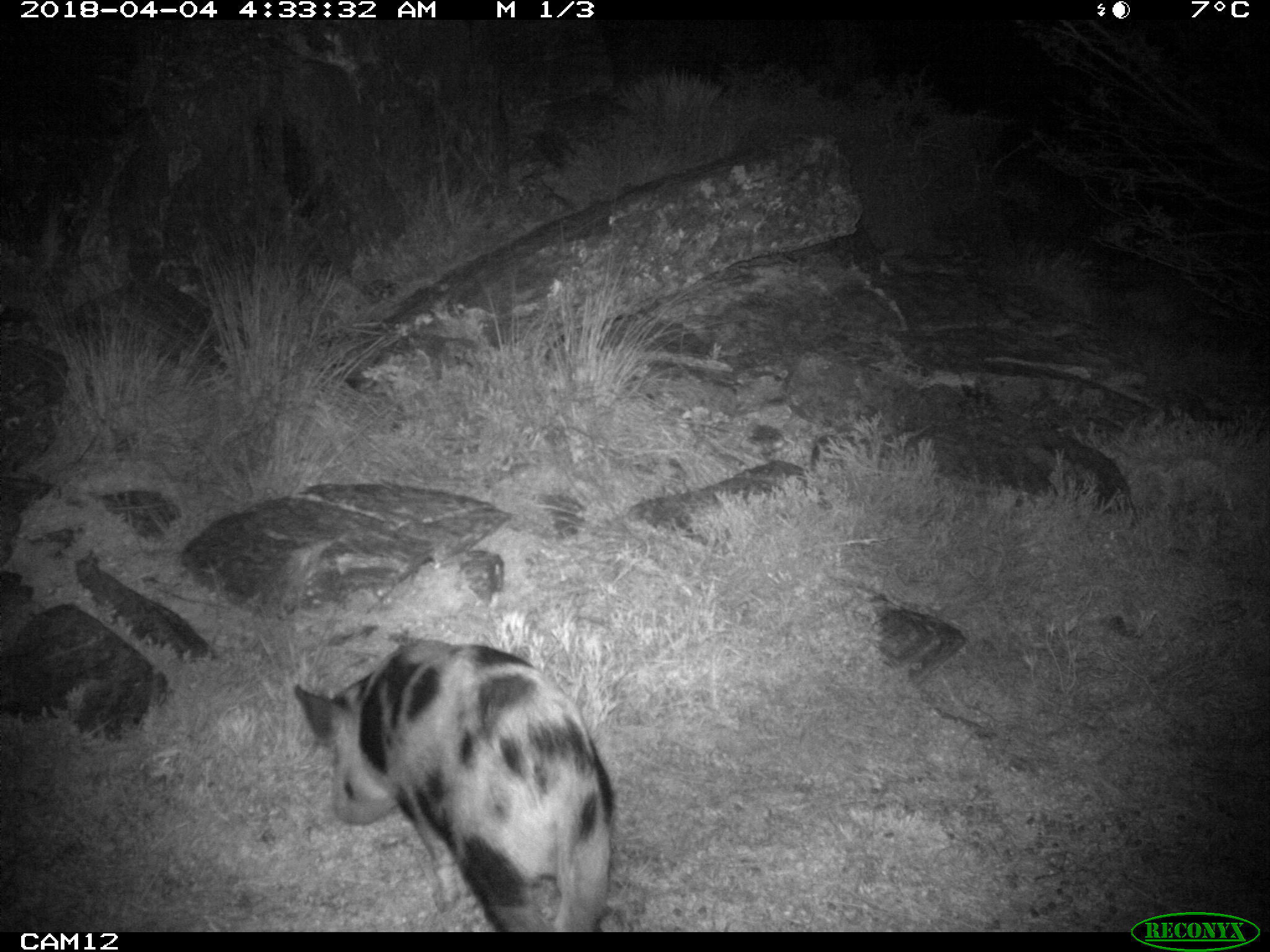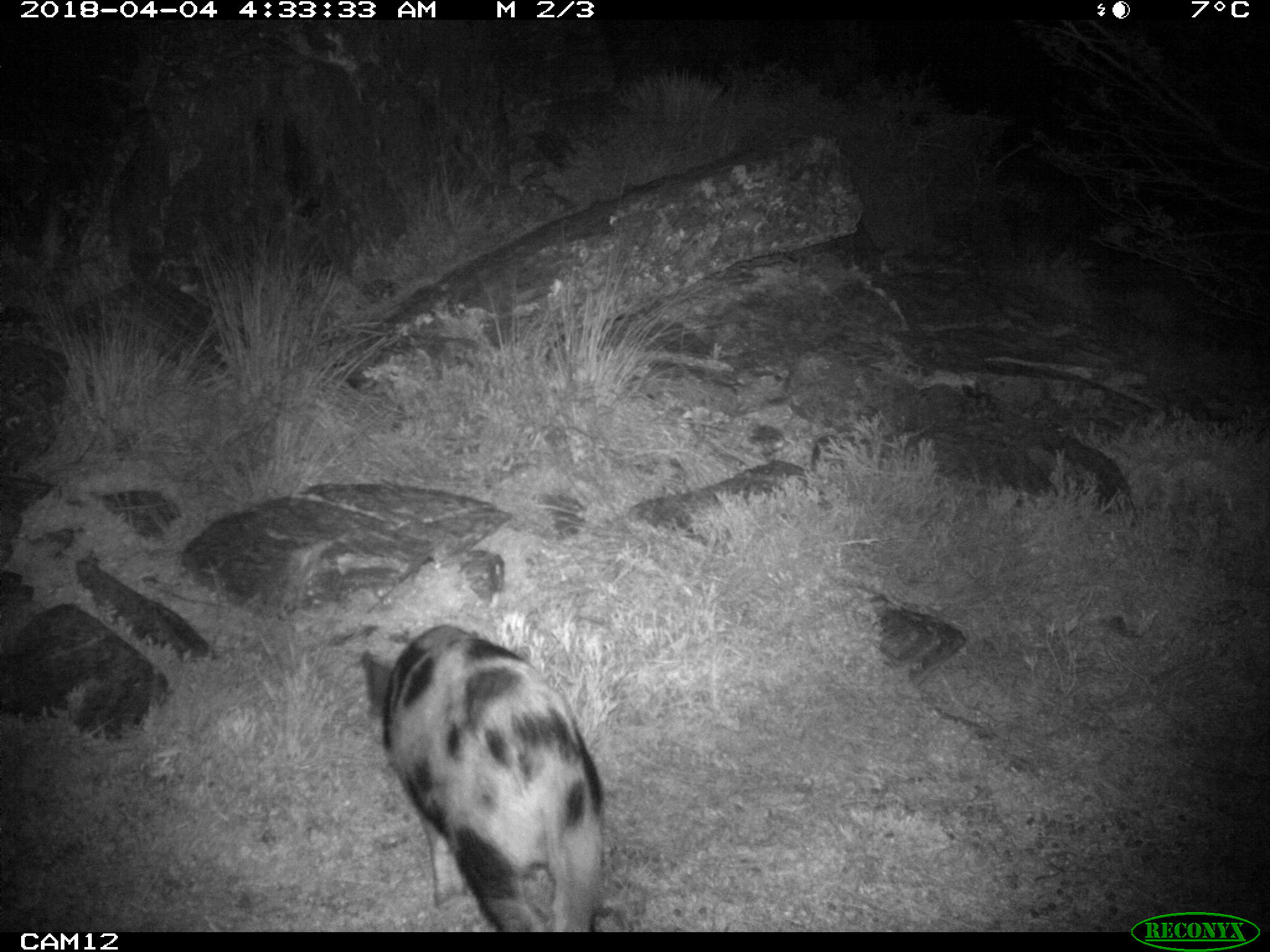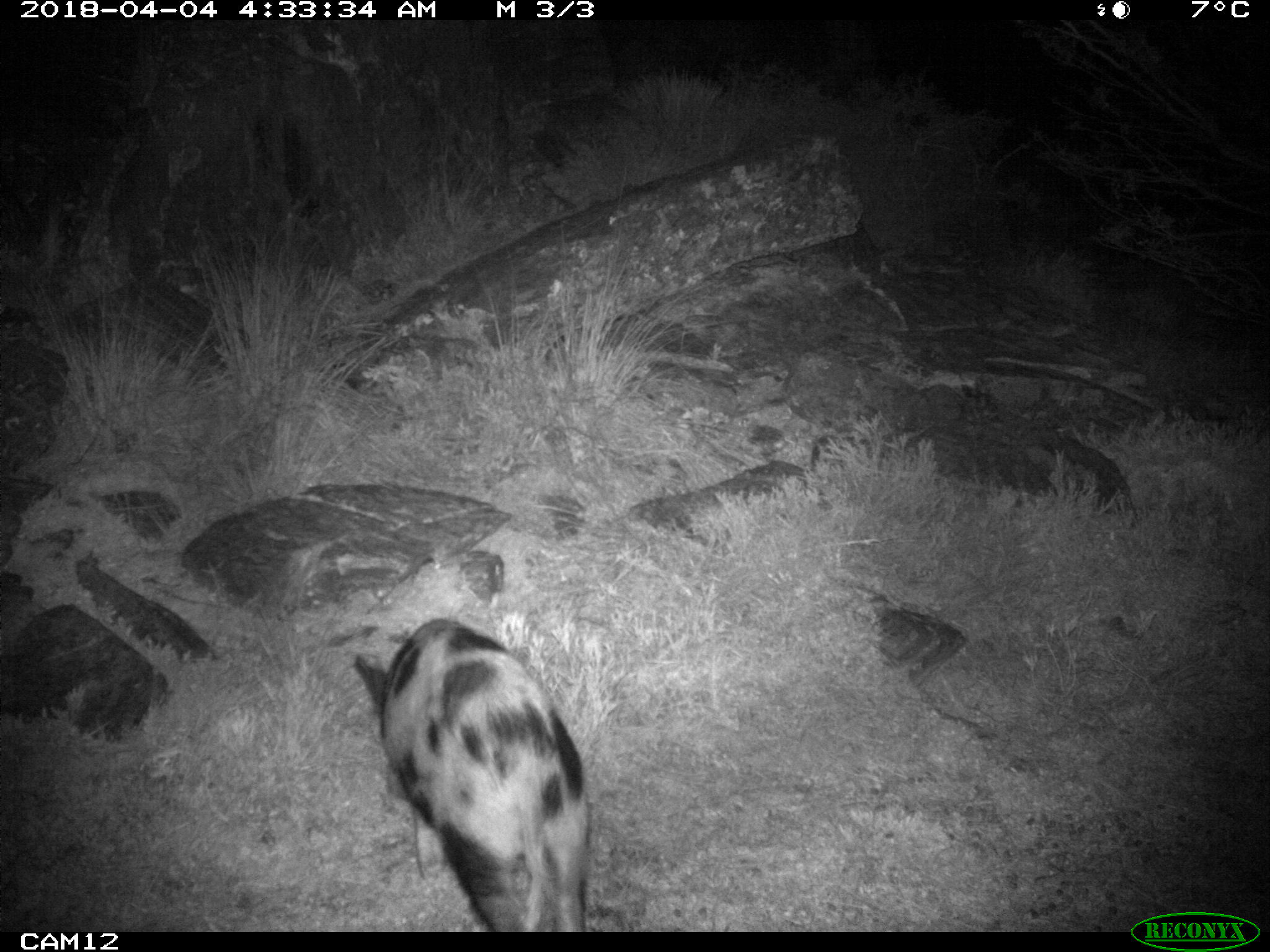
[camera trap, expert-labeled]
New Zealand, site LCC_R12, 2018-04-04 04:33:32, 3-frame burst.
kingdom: Animalia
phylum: Chordata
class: Mammalia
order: Artiodactyla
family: Suidae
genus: Sus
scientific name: Sus scrofa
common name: pig